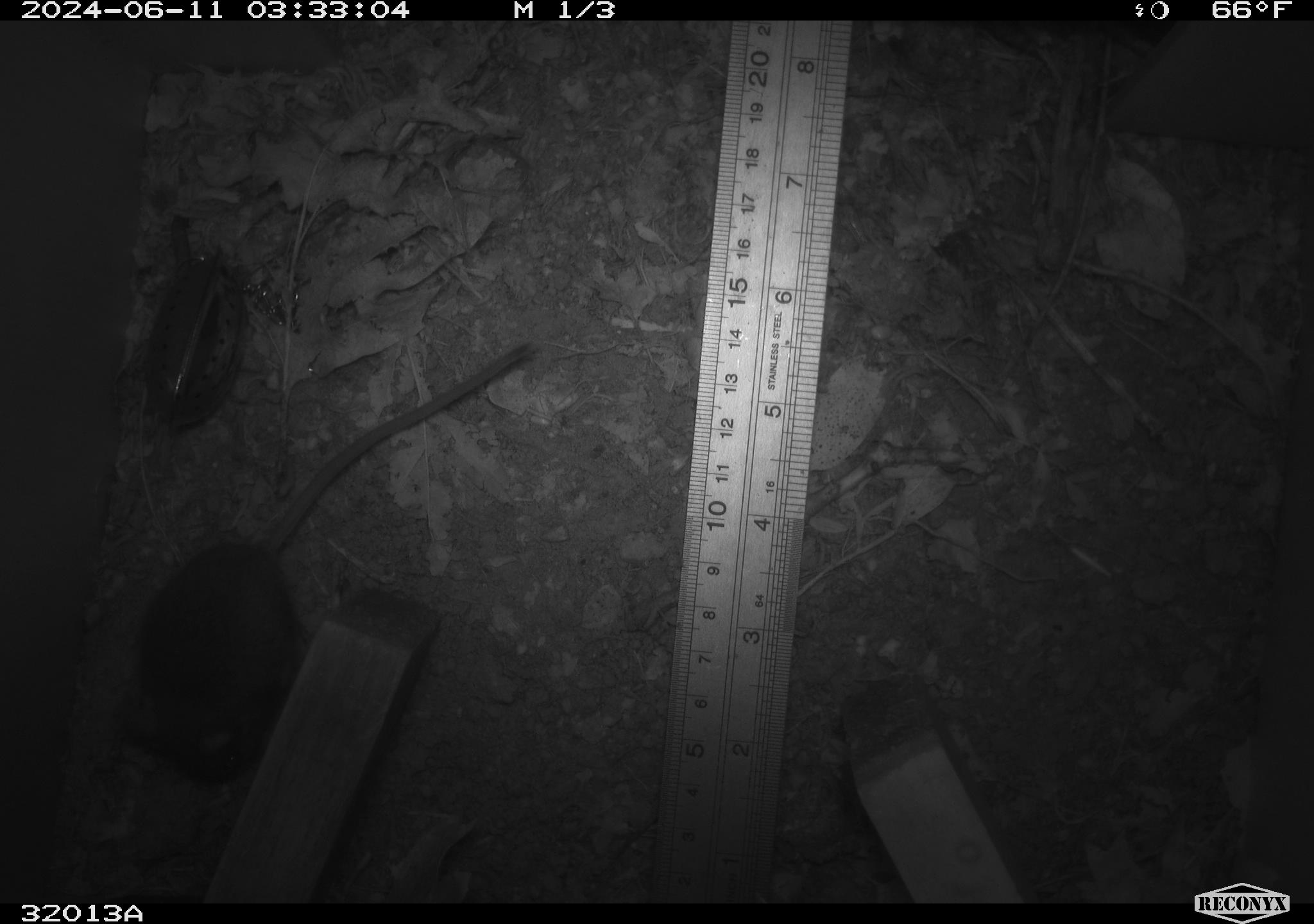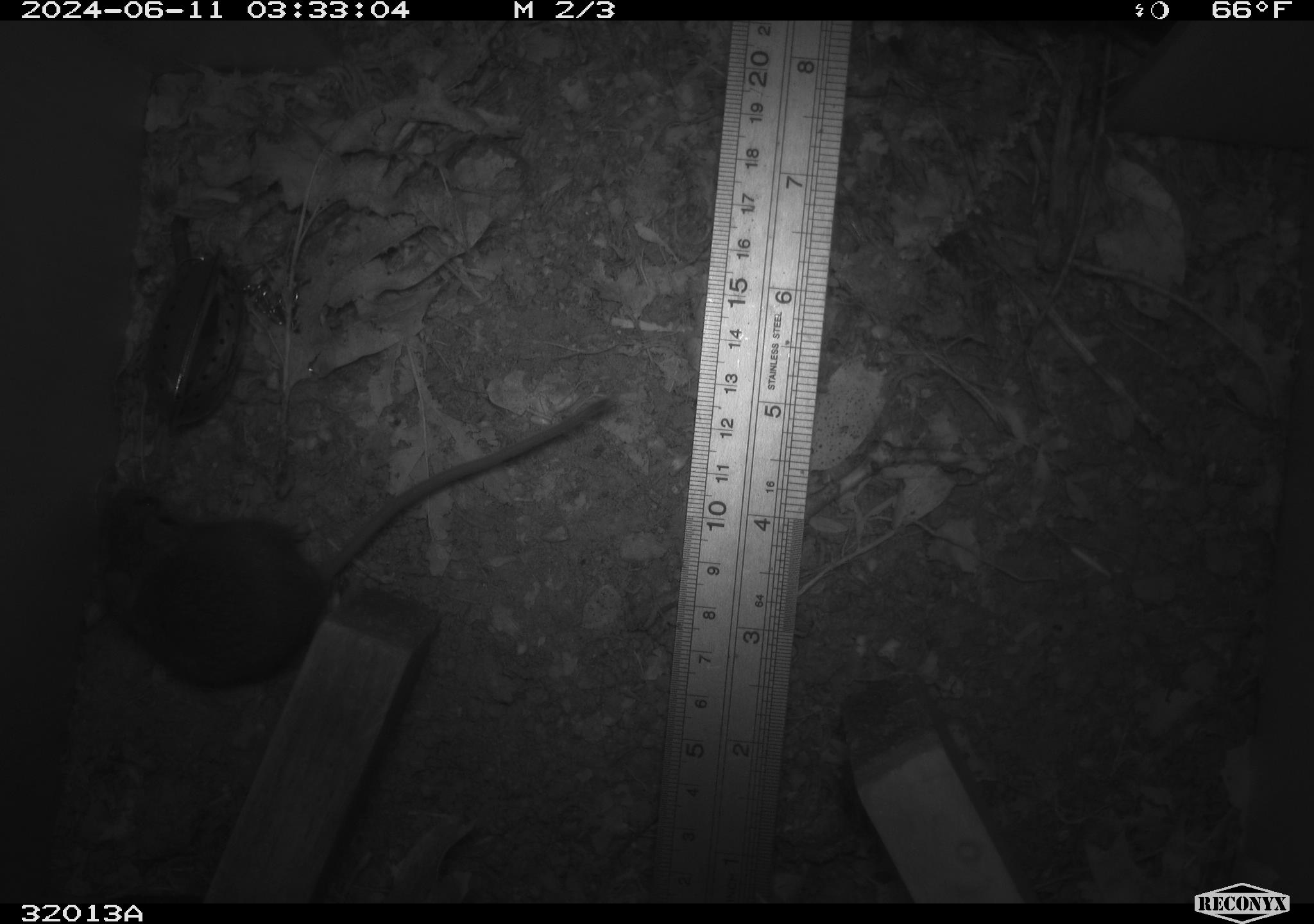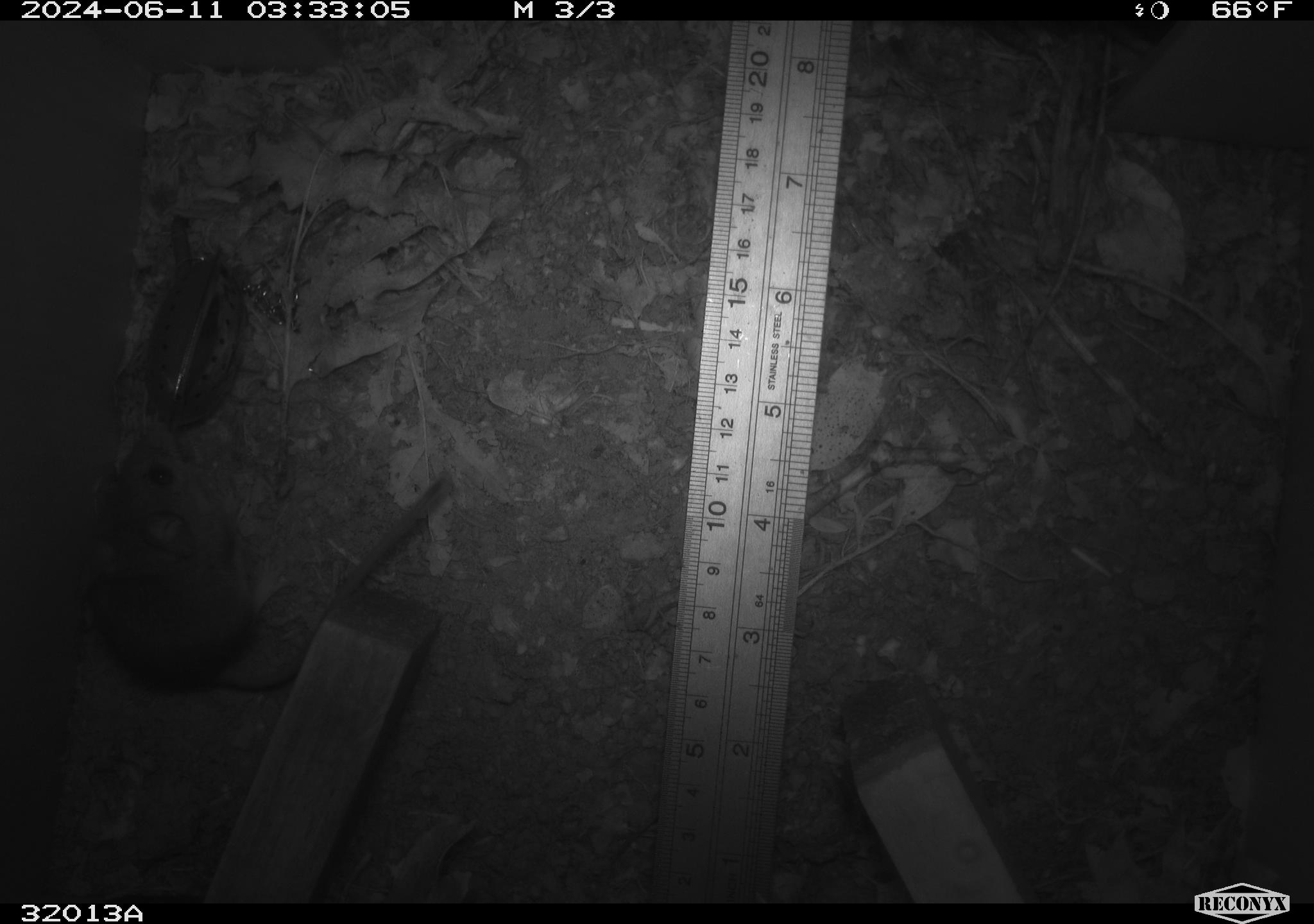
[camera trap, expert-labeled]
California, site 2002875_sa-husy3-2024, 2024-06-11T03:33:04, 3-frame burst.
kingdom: Animalia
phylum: Chordata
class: Mammalia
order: Rodentia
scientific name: Rodentia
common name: rodent